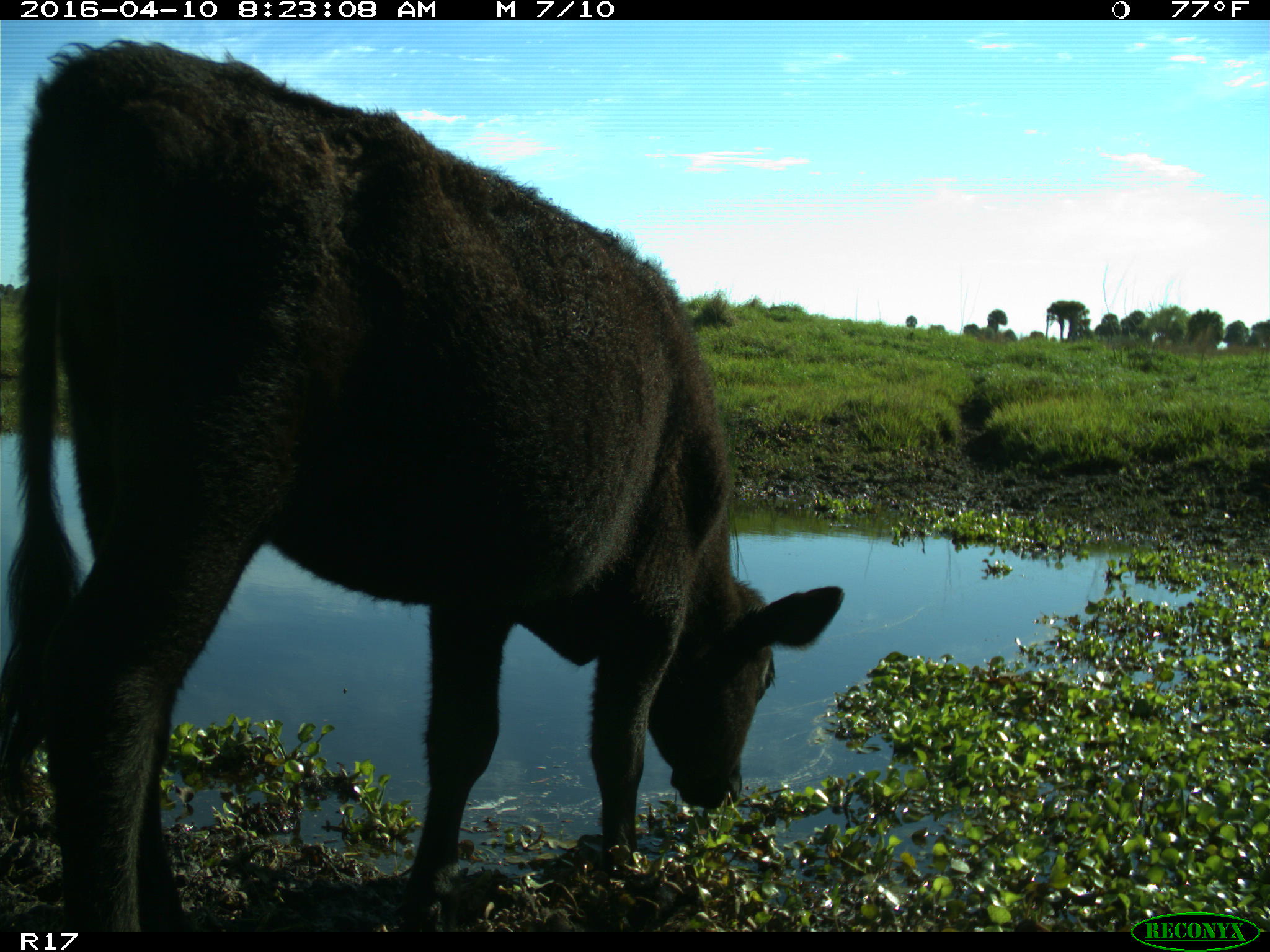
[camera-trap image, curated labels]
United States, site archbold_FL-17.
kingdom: Animalia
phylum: Chordata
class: Mammalia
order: Artiodactyla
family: Bovidae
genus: Bos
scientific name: Bos taurus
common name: domestic cow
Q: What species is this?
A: Bos taurus (domestic cow).